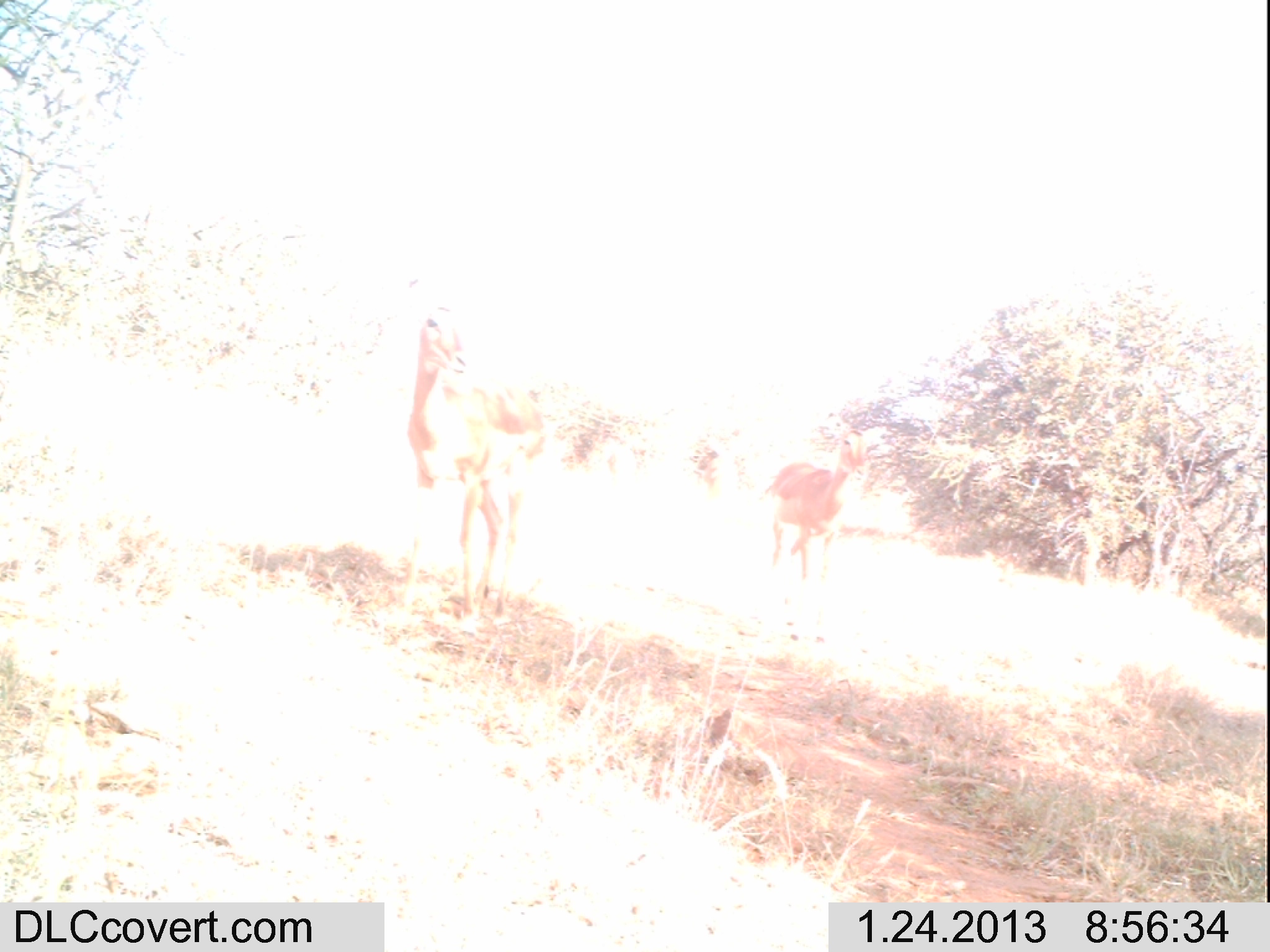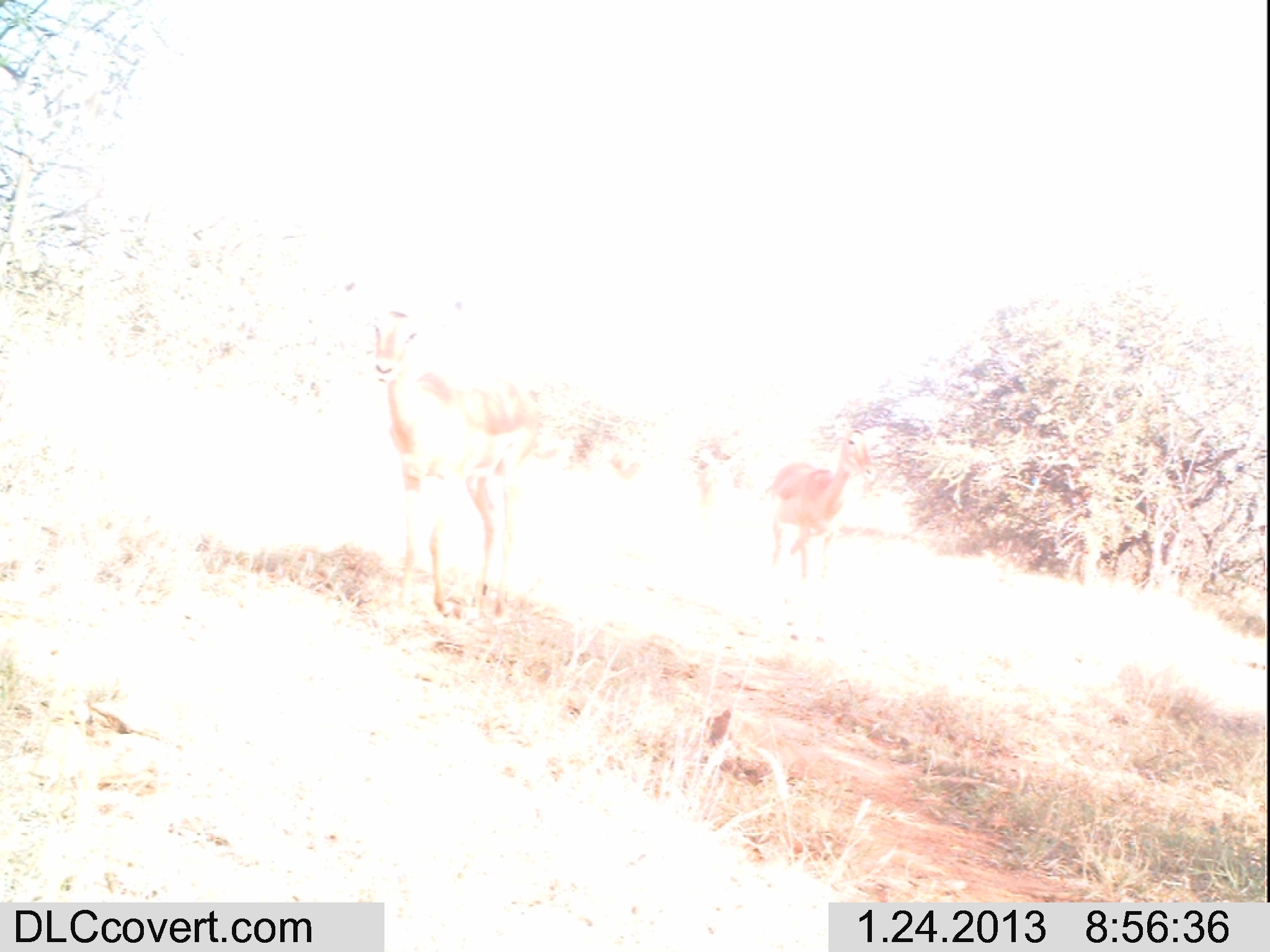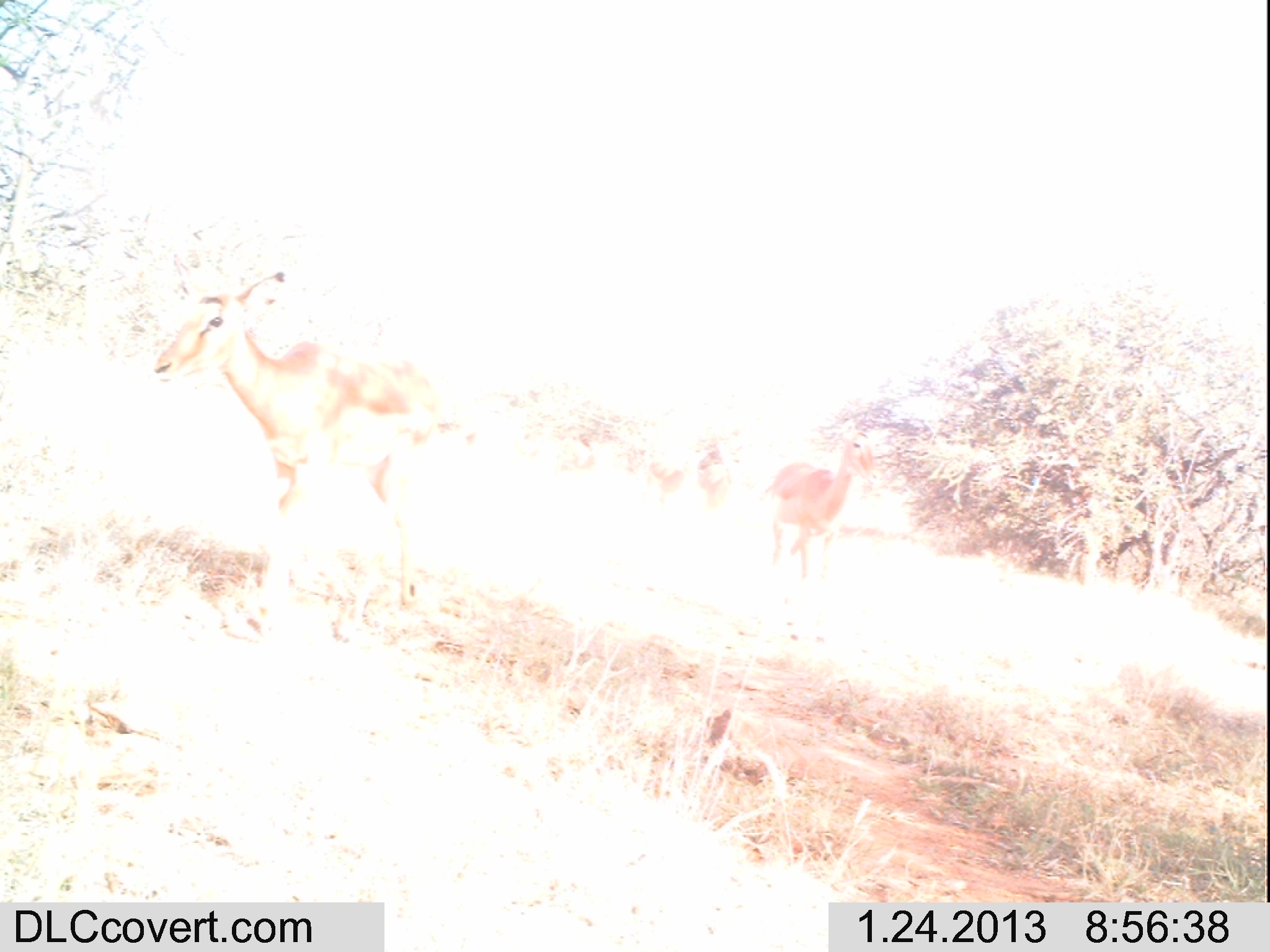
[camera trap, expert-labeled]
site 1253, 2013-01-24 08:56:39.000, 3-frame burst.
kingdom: Animalia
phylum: Chordata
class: Mammalia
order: Artiodactyla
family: Bovidae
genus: Aepyceros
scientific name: Aepyceros melampus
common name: impala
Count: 2.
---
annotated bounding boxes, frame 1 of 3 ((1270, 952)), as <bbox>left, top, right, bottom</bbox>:
aepyceros melampus: <bbox>400, 273, 571, 617</bbox>; <bbox>760, 413, 886, 586</bbox>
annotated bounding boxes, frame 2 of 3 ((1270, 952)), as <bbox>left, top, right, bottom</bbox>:
aepyceros melampus: <bbox>350, 282, 563, 625</bbox>; <bbox>761, 408, 880, 589</bbox>